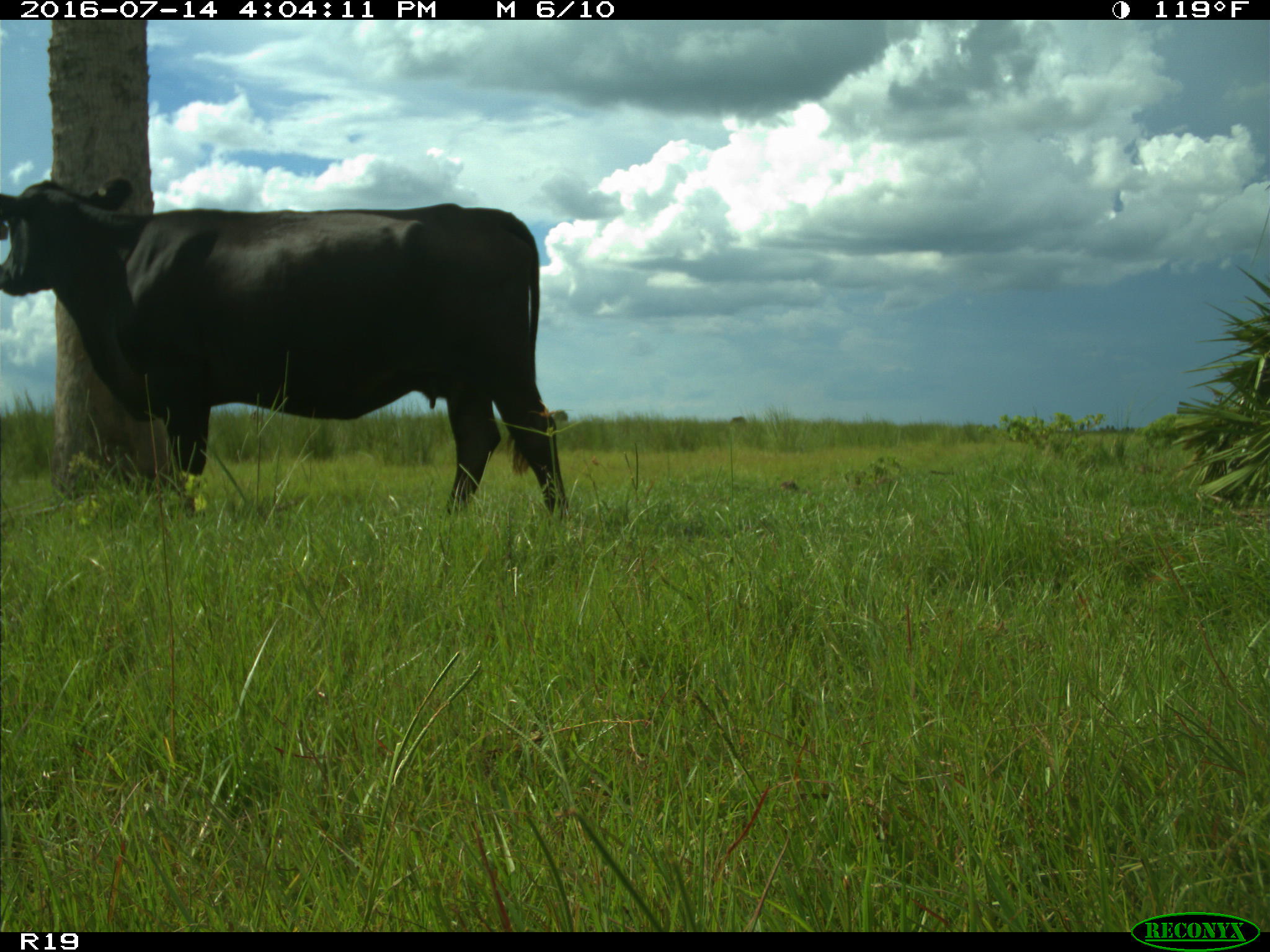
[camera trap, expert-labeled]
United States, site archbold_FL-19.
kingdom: Animalia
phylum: Chordata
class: Mammalia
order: Artiodactyla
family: Bovidae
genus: Bos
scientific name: Bos taurus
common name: domestic cow